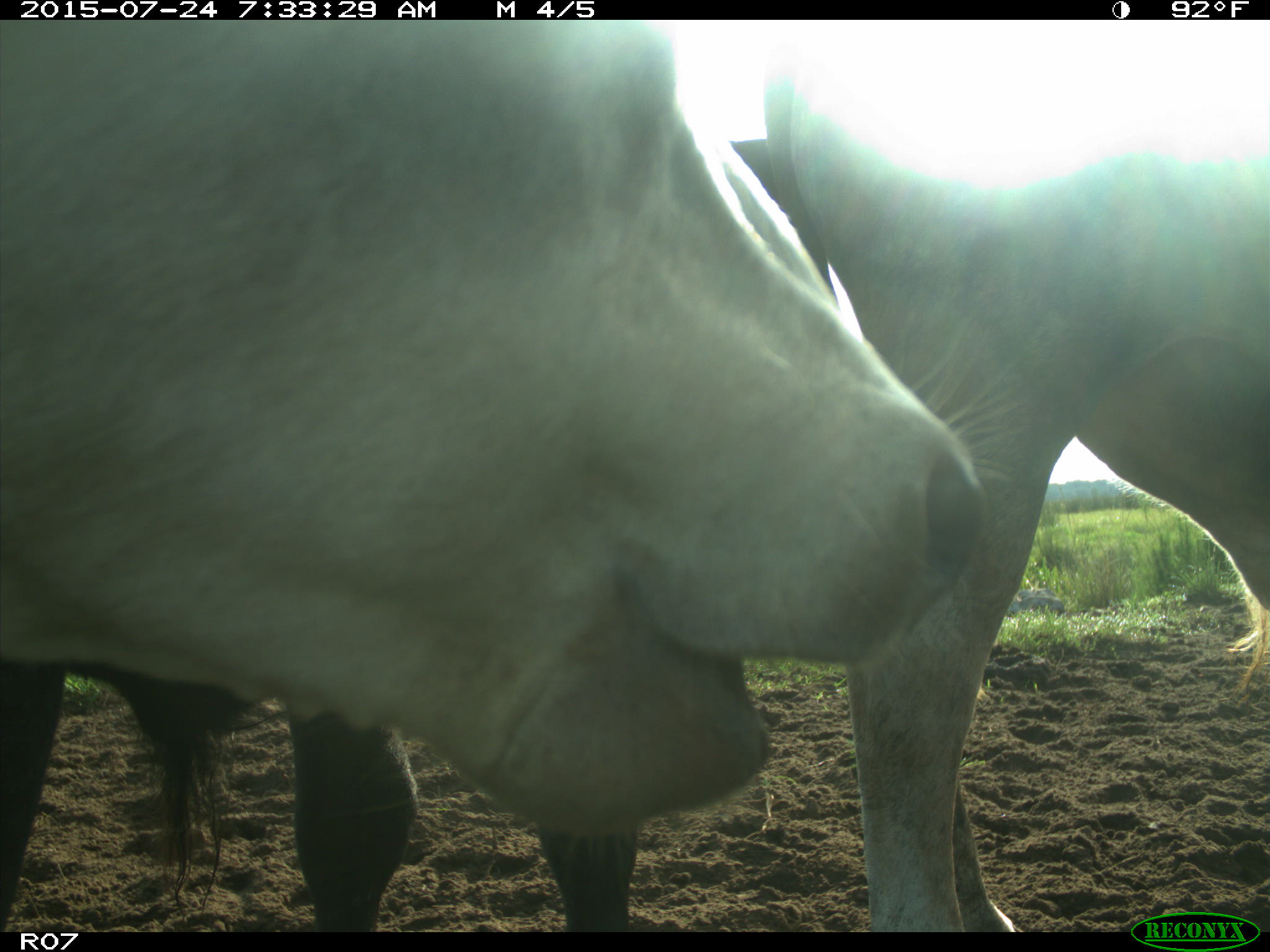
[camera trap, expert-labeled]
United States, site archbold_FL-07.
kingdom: Animalia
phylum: Chordata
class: Mammalia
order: Artiodactyla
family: Bovidae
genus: Bos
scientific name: Bos taurus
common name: domestic cow